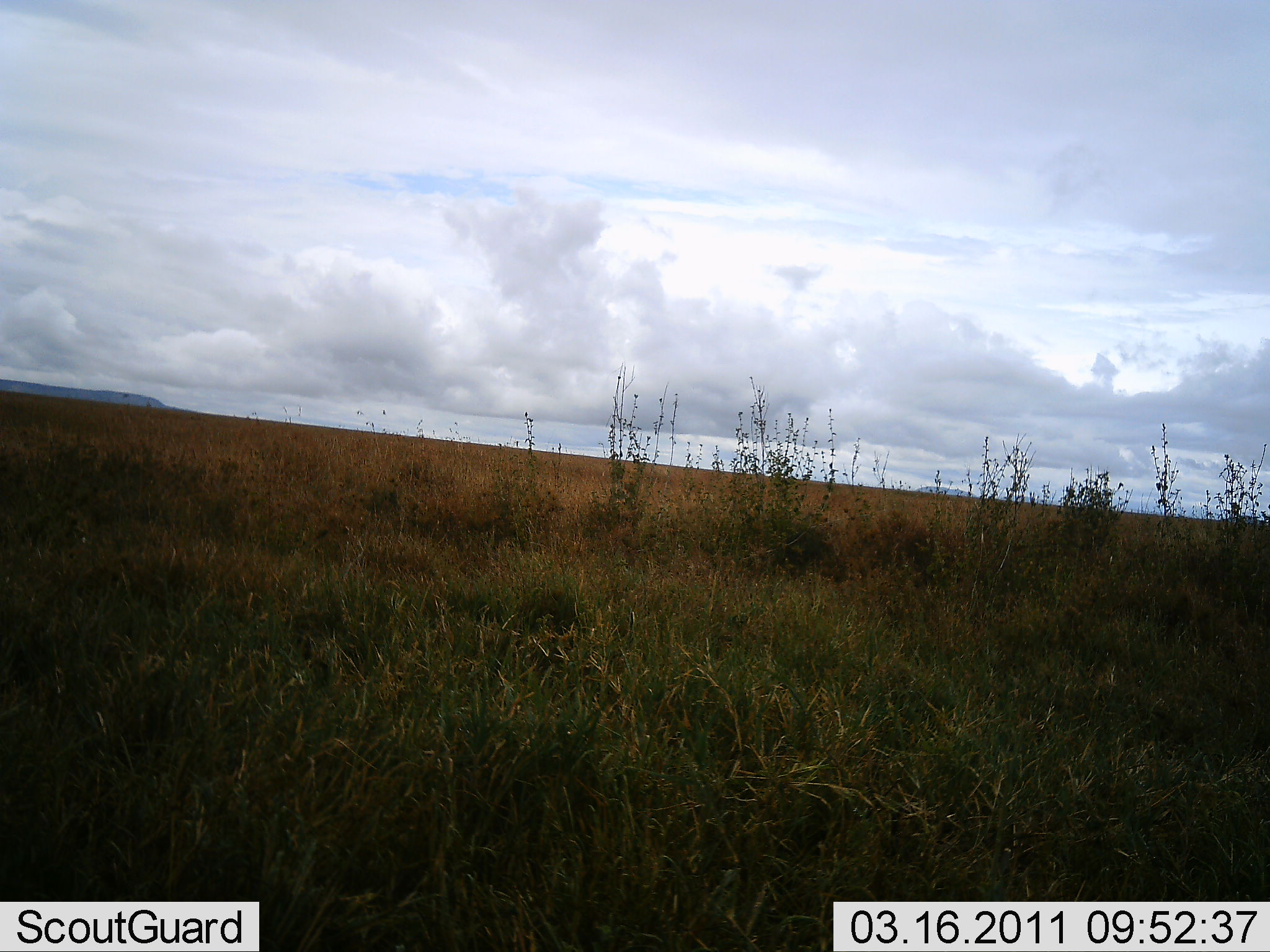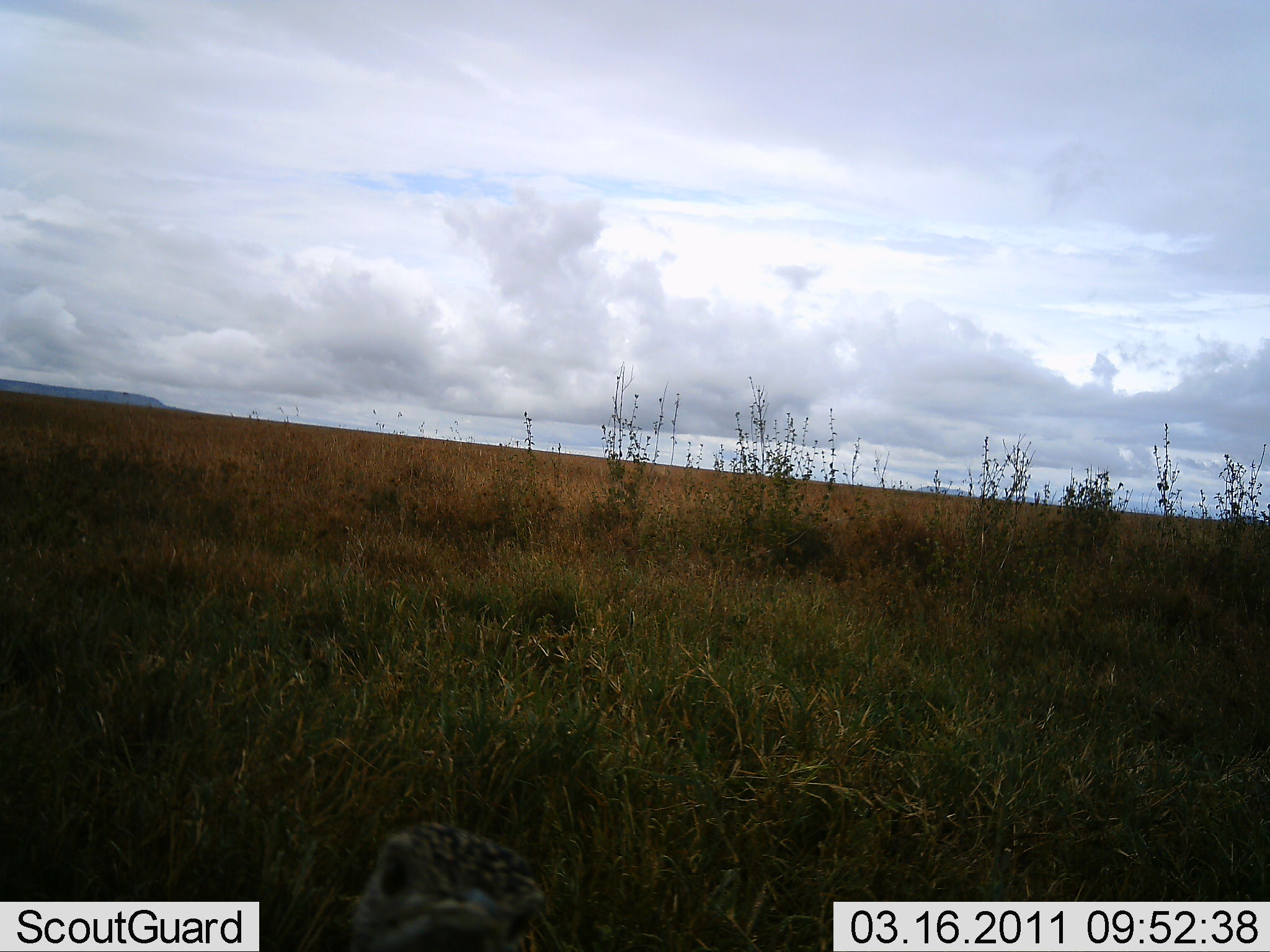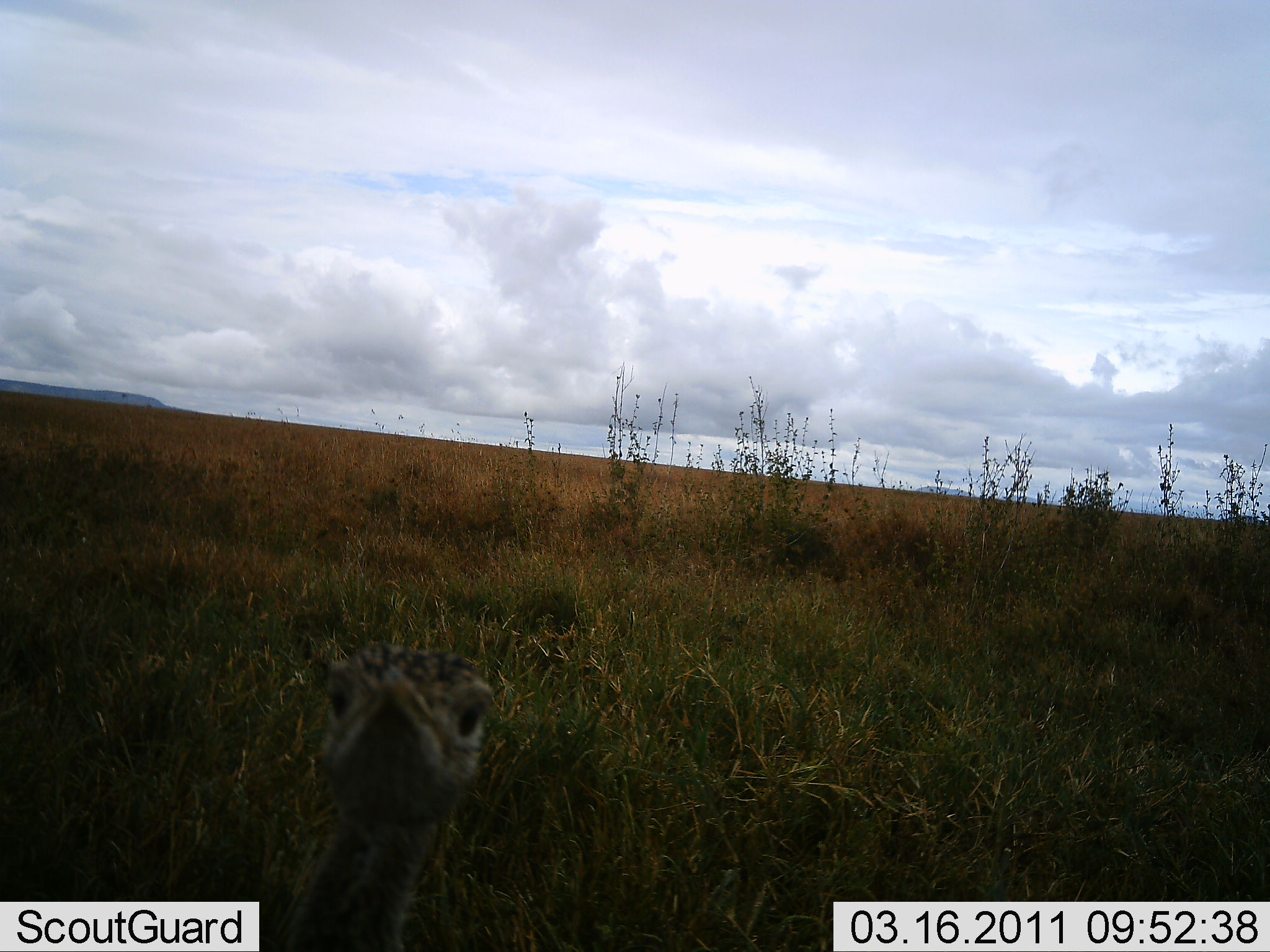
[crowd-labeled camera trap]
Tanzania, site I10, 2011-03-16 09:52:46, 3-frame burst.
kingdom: Animalia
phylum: Chordata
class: Aves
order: Struthioniformes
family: Struthionidae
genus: Struthio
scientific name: Struthio camelus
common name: ostrich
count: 1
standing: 40%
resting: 20%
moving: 20%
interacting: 20%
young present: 20%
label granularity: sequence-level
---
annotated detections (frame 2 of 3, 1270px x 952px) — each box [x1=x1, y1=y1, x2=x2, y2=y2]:
animal: [x1=343, y1=820, x2=550, y2=951]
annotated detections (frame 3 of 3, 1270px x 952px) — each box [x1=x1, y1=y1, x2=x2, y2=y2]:
animal: [x1=265, y1=643, x2=499, y2=952]